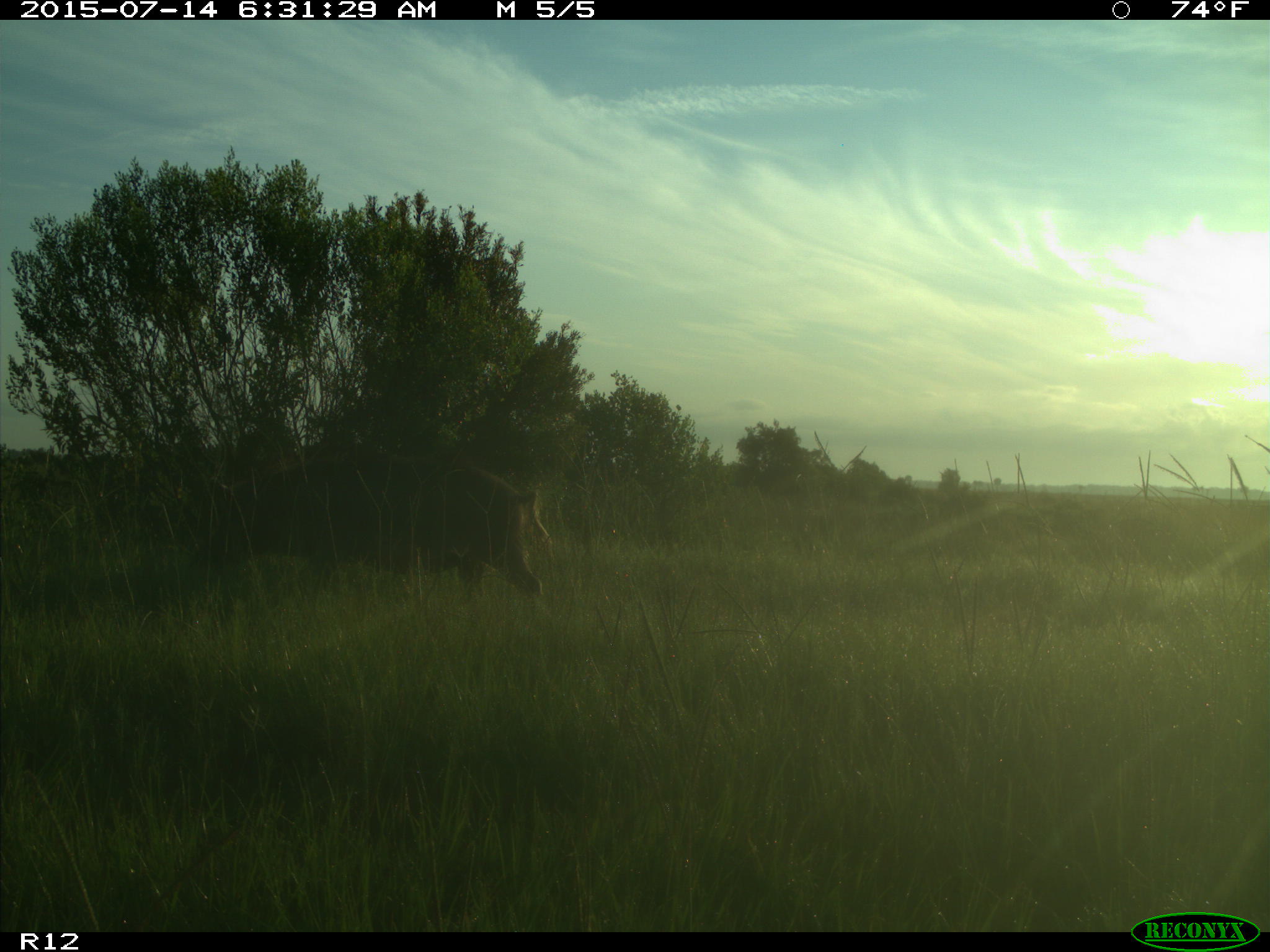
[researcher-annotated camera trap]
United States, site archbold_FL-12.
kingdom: Animalia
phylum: Chordata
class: Mammalia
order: Artiodactyla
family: Suidae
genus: Sus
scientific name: Sus scrofa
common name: wild boar